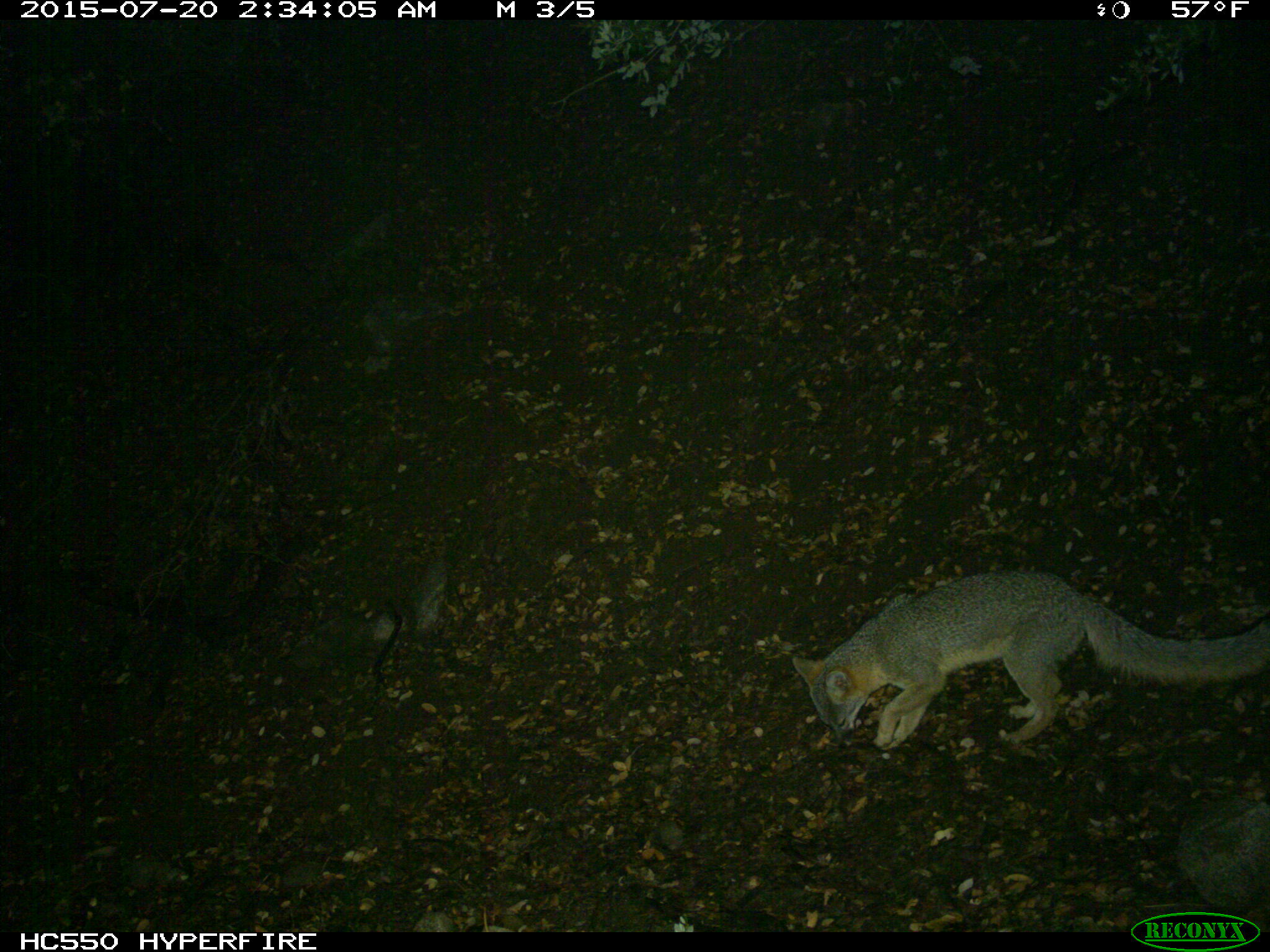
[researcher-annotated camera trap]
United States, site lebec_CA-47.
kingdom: Animalia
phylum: Chordata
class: Mammalia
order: Carnivora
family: Canidae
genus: Urocyon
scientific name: Urocyon cinereoargenteus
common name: gray fox